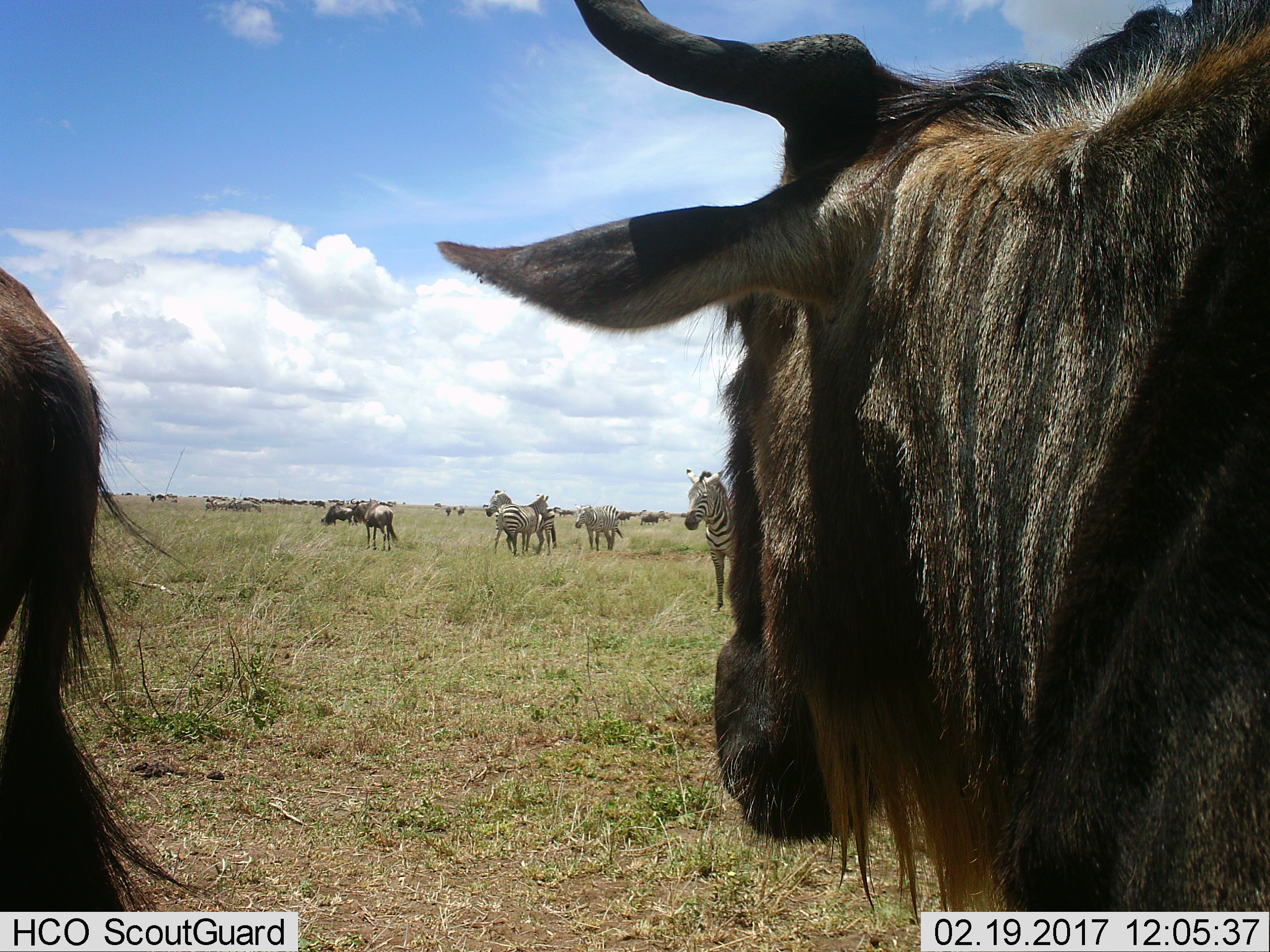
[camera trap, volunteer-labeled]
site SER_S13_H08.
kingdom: Animalia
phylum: Chordata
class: Mammalia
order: Artiodactyla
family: Bovidae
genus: Connochaetes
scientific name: Connochaetes taurinus taurinus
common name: blue wildebeest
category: wildebeestblue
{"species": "wildebeestblue (blue wildebeest) (Connochaetes taurinus taurinus)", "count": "11-50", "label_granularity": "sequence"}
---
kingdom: Animalia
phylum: Chordata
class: Mammalia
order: Perissodactyla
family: Equidae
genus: Equus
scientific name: Equus quagga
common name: plains zebra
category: zebraplains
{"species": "zebraplains (plains zebra) (Equus quagga)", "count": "5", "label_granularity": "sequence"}